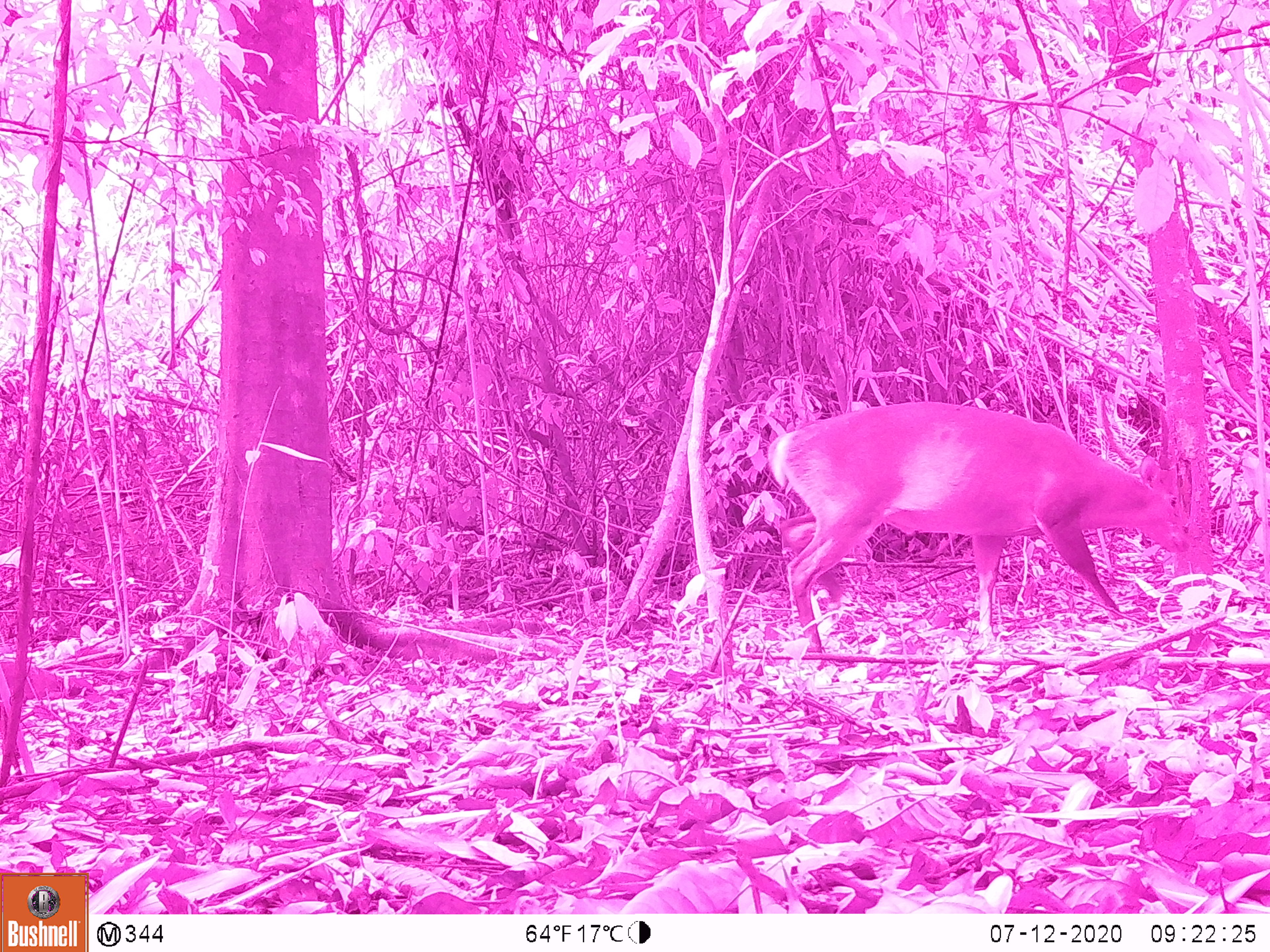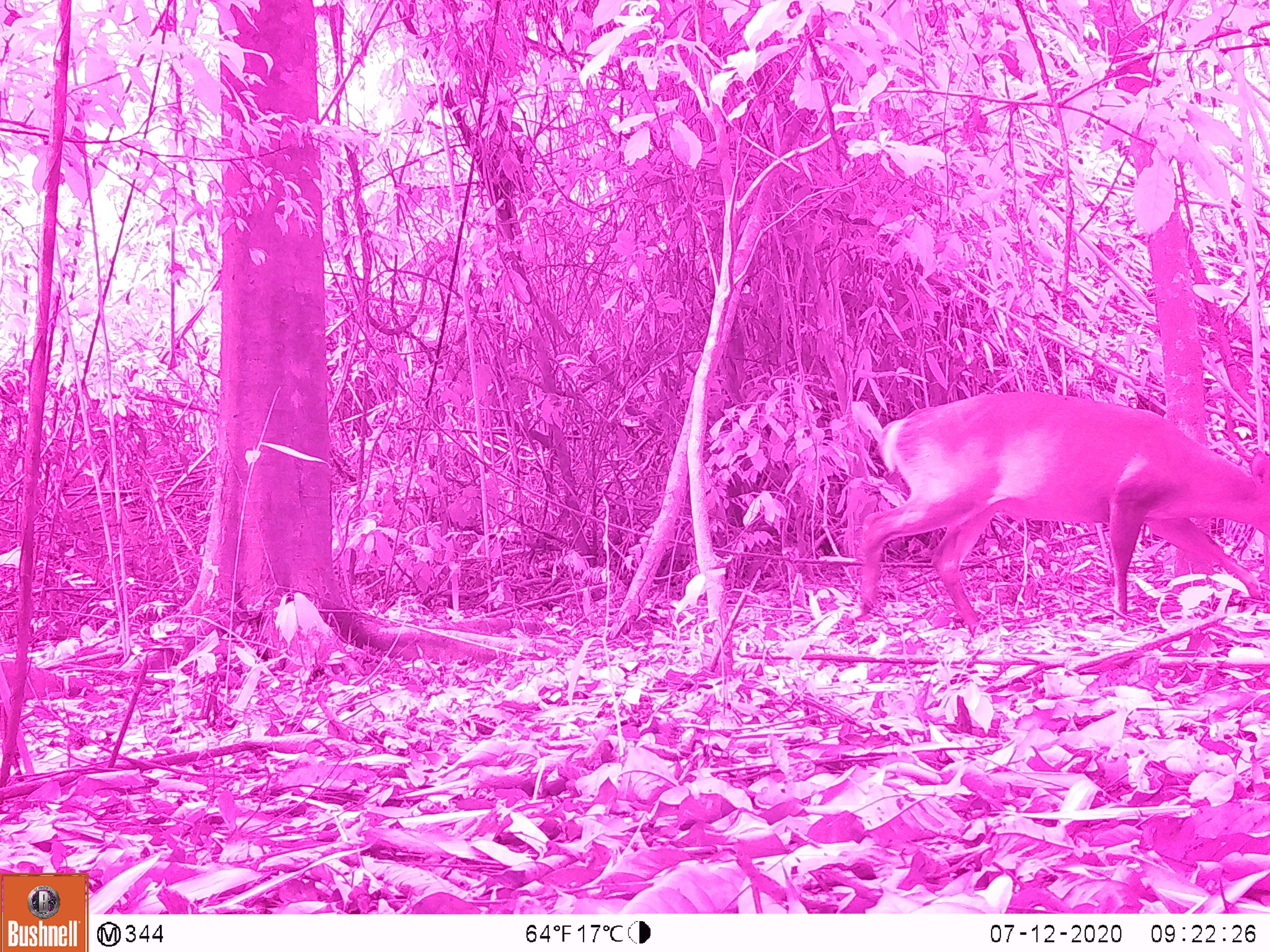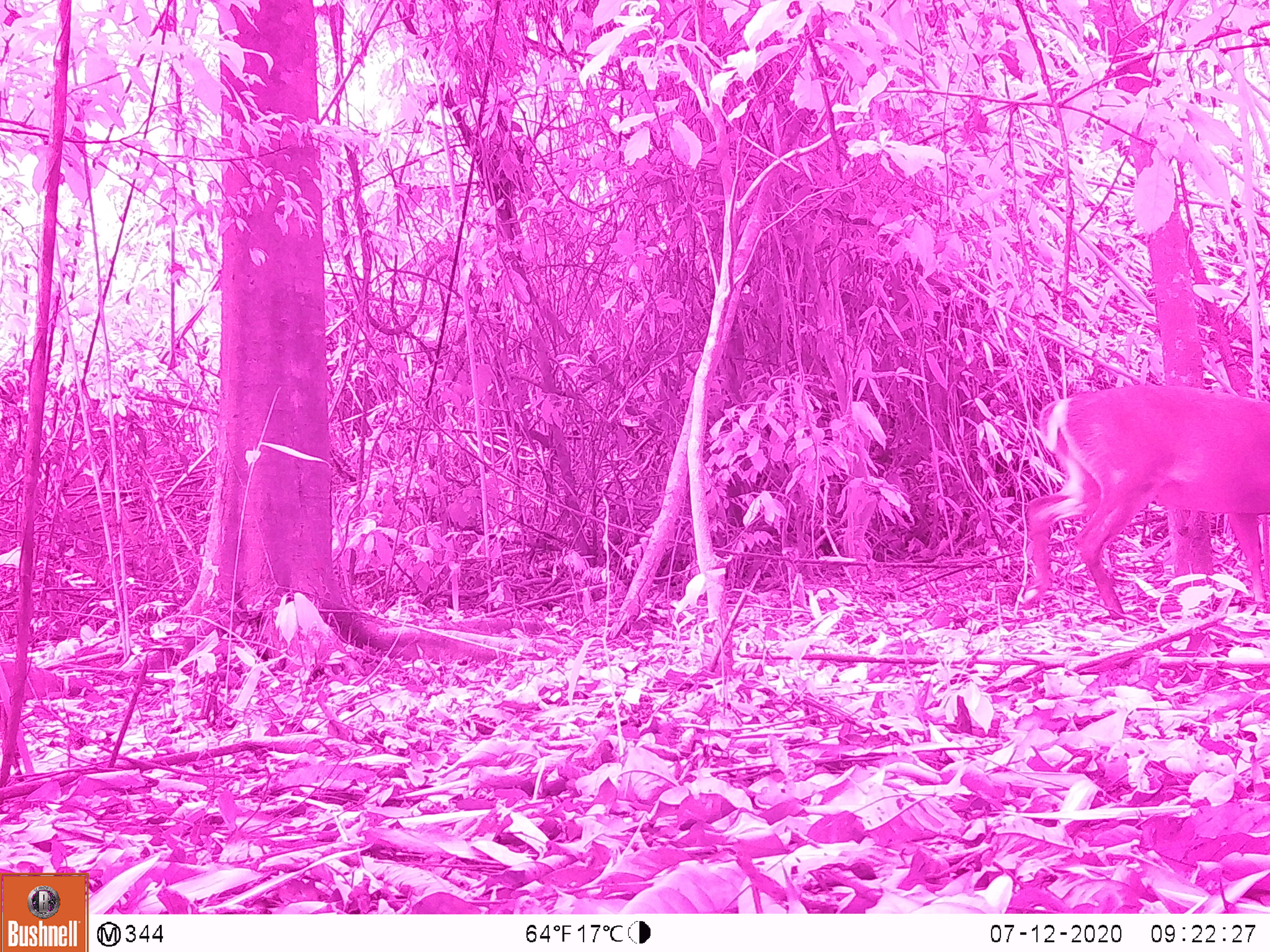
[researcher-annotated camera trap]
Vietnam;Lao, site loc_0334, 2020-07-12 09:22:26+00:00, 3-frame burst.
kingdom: Animalia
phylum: Chordata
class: Mammalia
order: Artiodactyla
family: Cervidae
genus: Muntiacus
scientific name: Muntiacus vuquangensis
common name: large-antlered muntjac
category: large antlered muntjac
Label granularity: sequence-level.